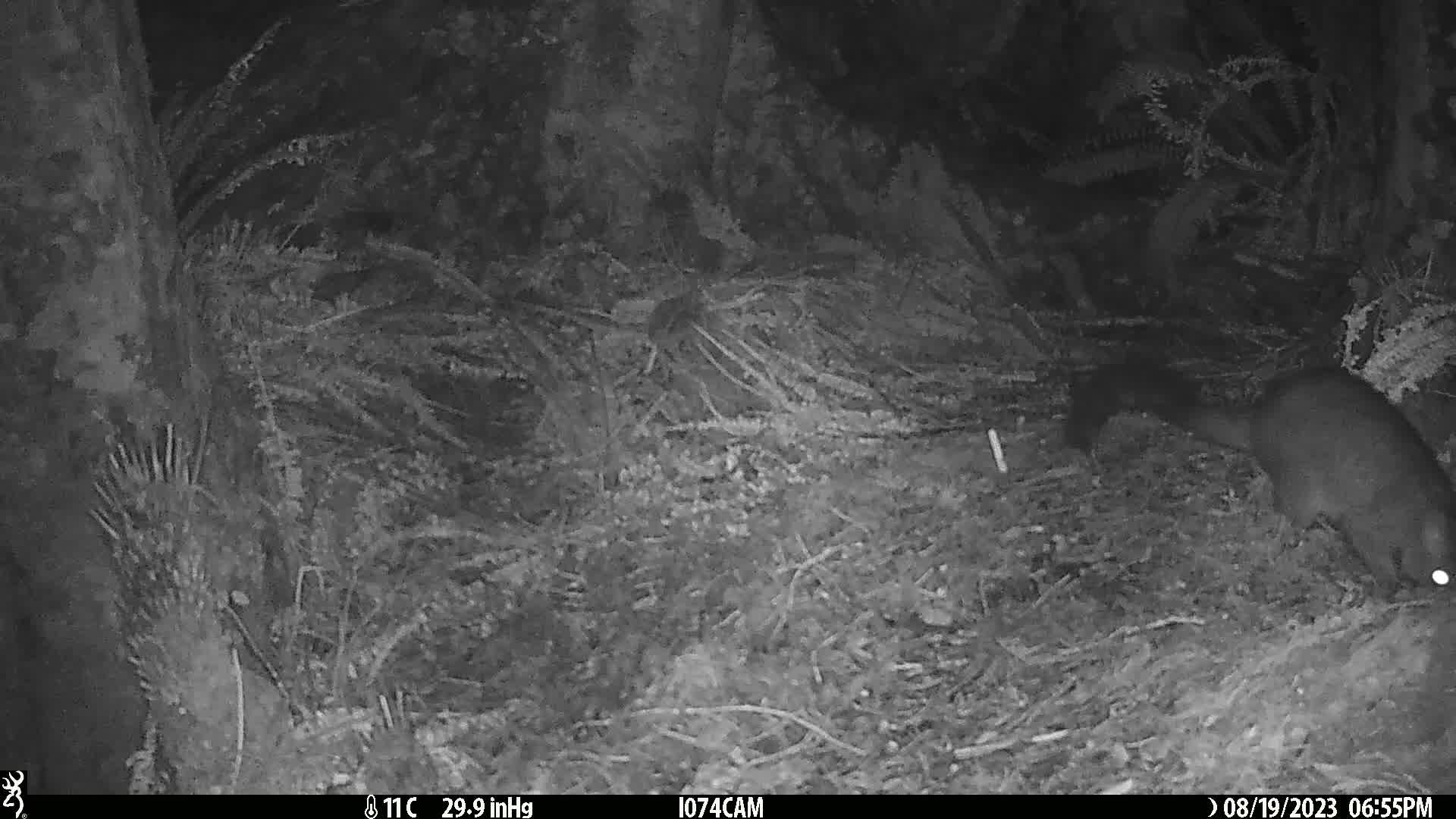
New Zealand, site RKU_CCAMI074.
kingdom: Animalia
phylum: Chordata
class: Mammalia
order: Diprotodontia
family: Phalangeridae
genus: Trichosurus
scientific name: Trichosurus vulpecula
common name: common brushtail possum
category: possum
Possum (common brushtail possum) (Trichosurus vulpecula).